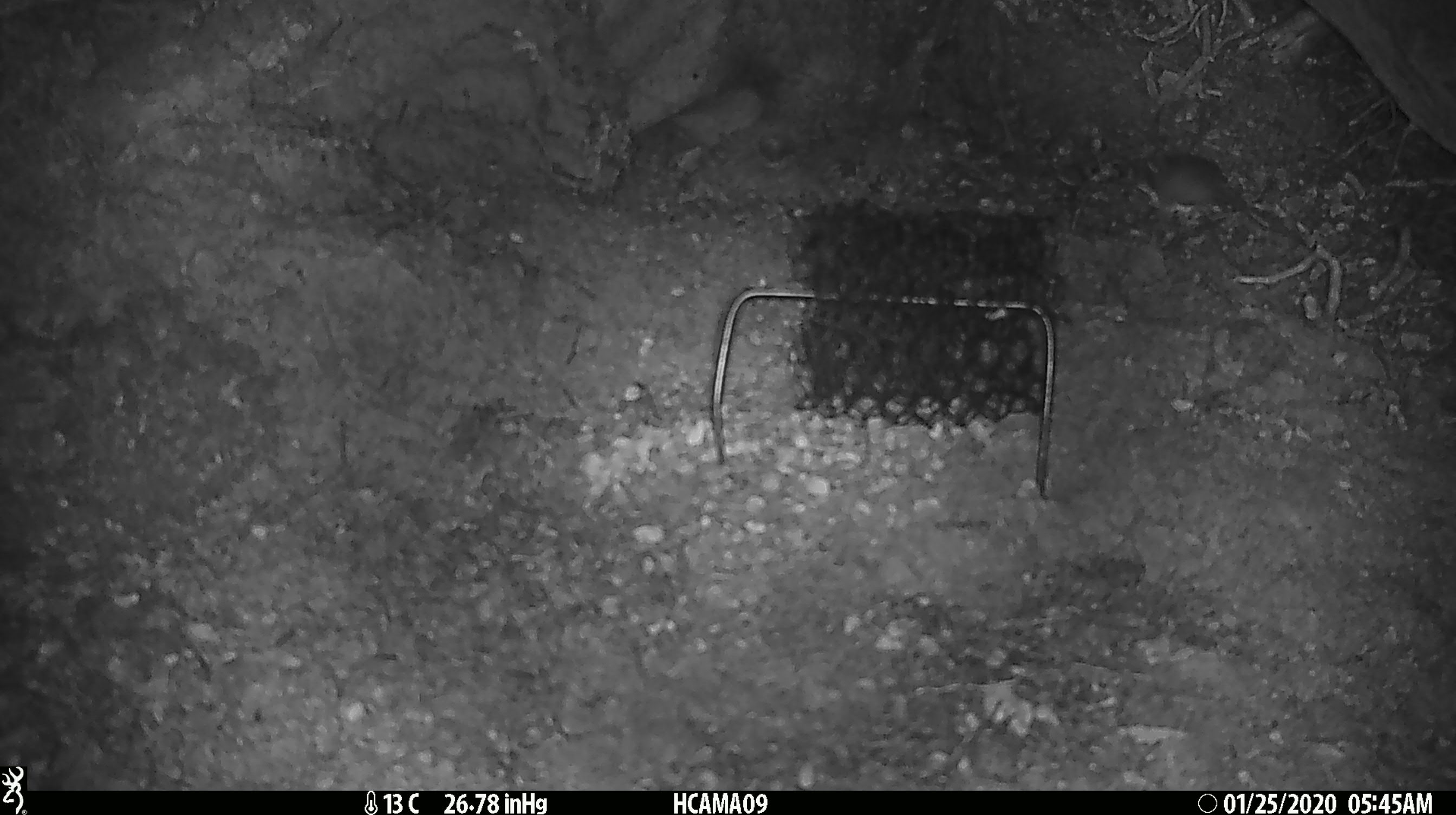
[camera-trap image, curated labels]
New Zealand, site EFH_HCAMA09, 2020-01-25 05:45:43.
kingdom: Animalia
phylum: Chordata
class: Mammalia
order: Rodentia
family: Muridae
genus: Mus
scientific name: Mus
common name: mouse